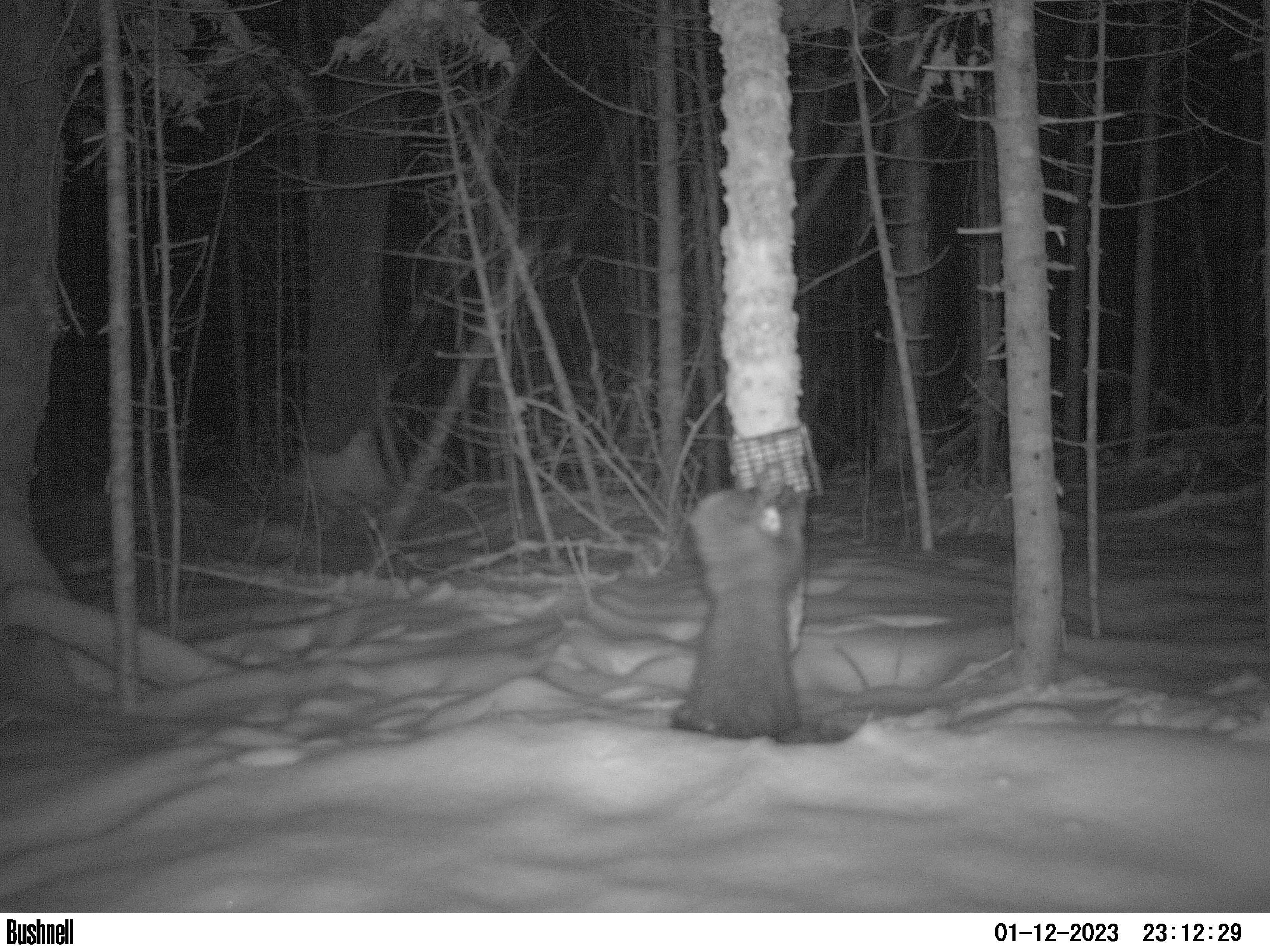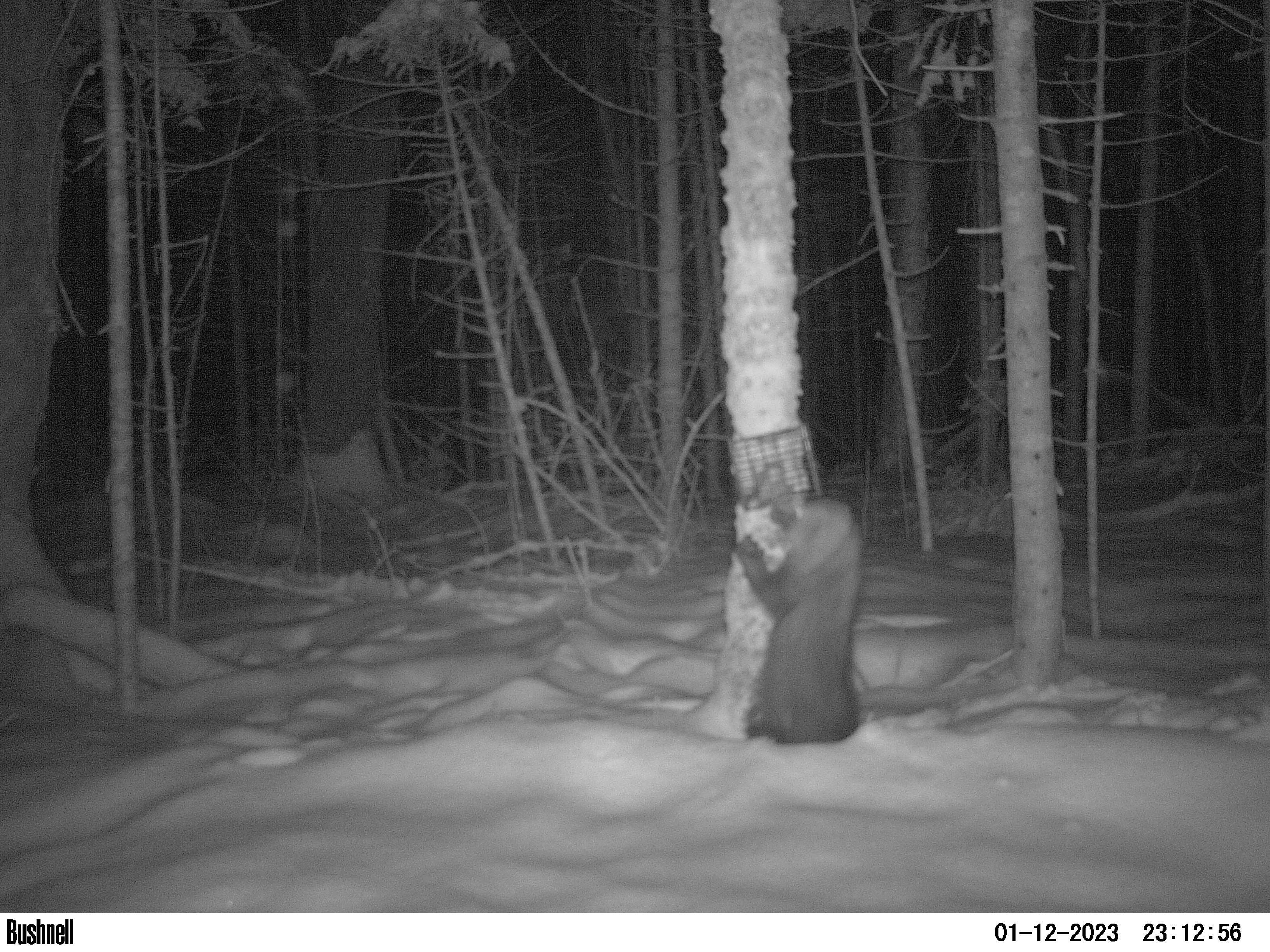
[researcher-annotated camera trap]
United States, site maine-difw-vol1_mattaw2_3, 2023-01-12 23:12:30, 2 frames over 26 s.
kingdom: Animalia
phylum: Chordata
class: Mammalia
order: Carnivora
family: Mustelidae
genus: Pekania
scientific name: Pekania pennanti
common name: fisher